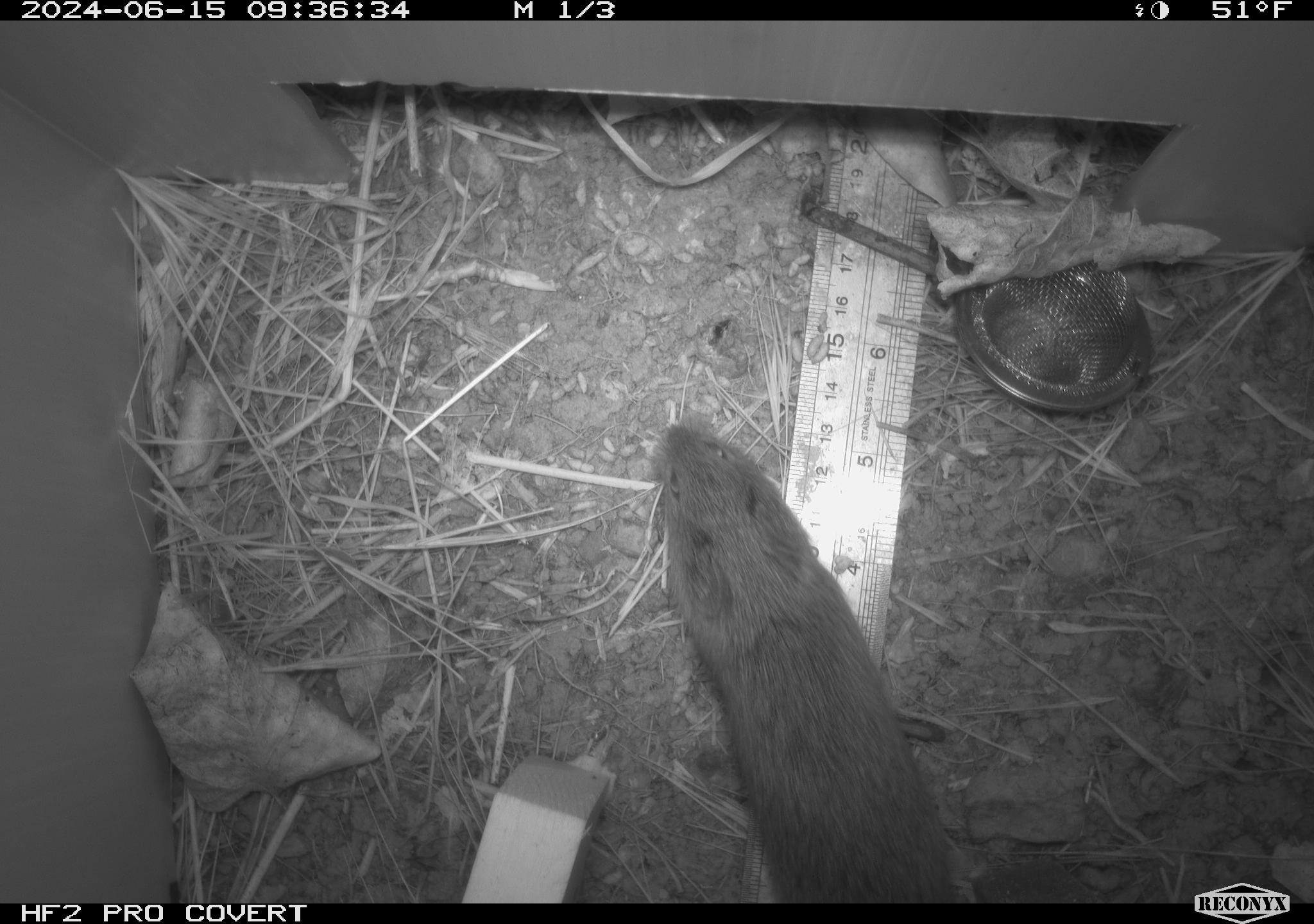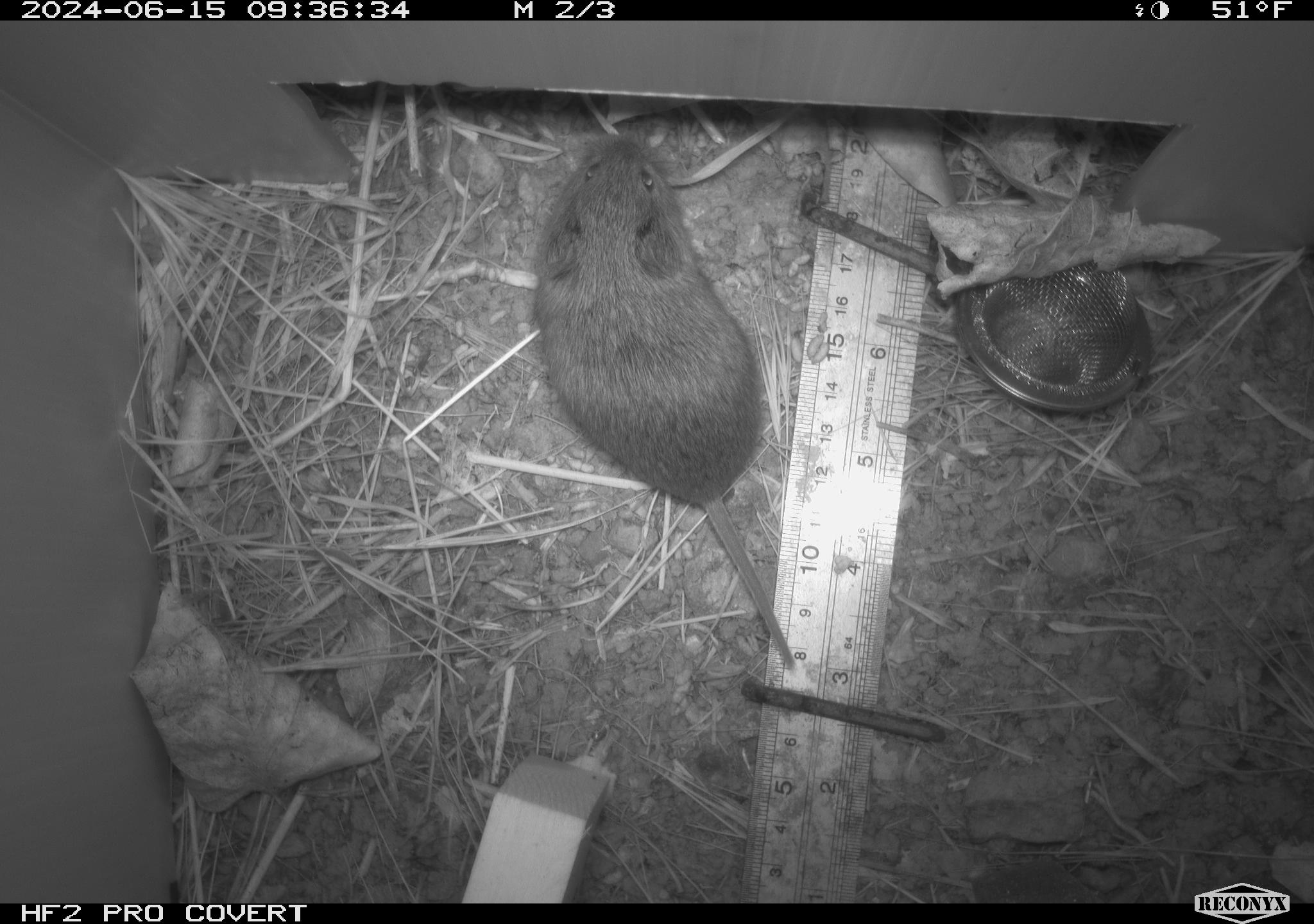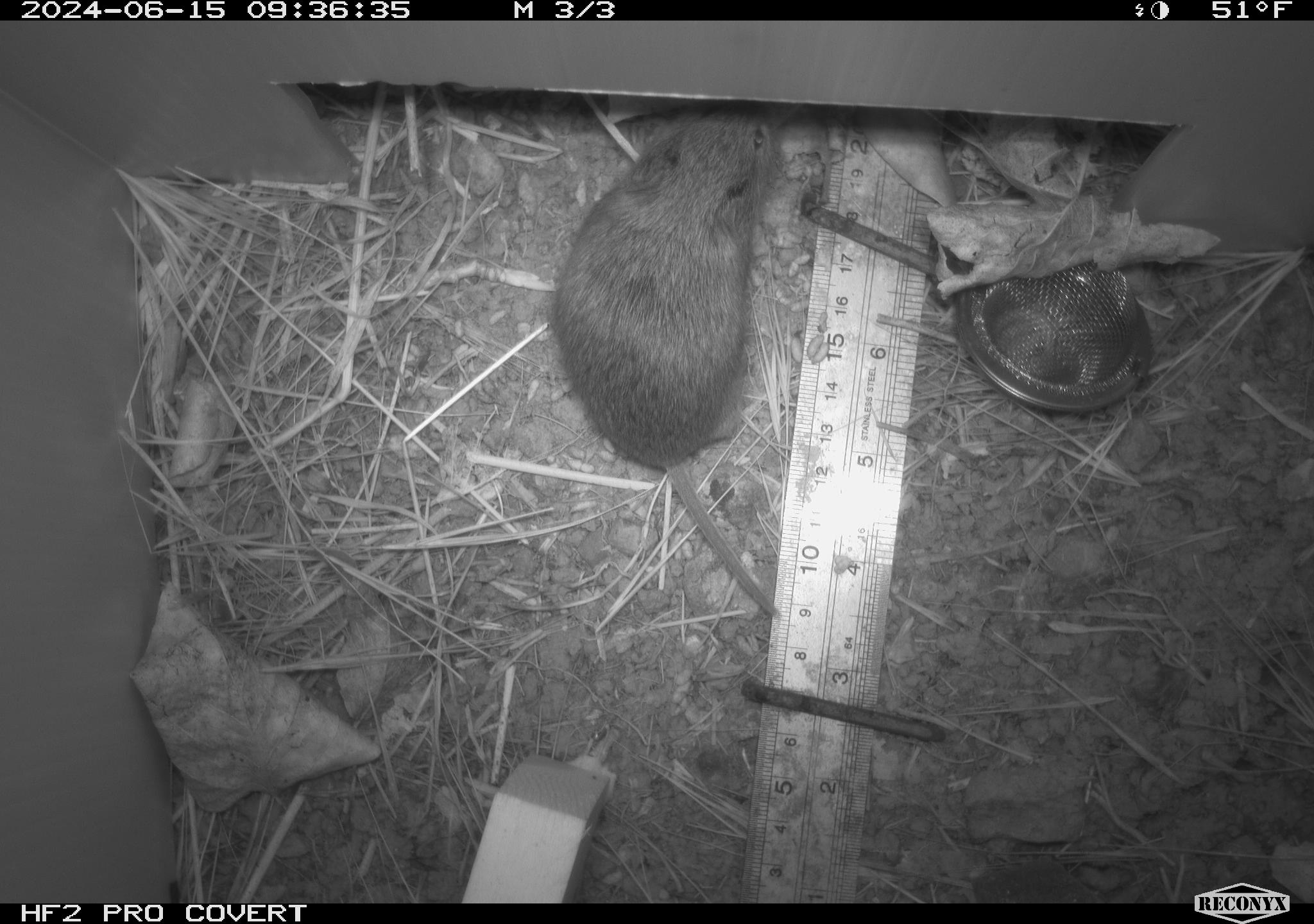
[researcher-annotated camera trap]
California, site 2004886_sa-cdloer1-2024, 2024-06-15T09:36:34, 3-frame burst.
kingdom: Animalia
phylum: Chordata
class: Mammalia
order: Rodentia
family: Cricetidae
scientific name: Arvicolinae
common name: voles, lemmings, and muskrats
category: arvicolinae subfamily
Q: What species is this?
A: Arvicolinae subfamily (voles, lemmings, and muskrats) (Arvicolinae).